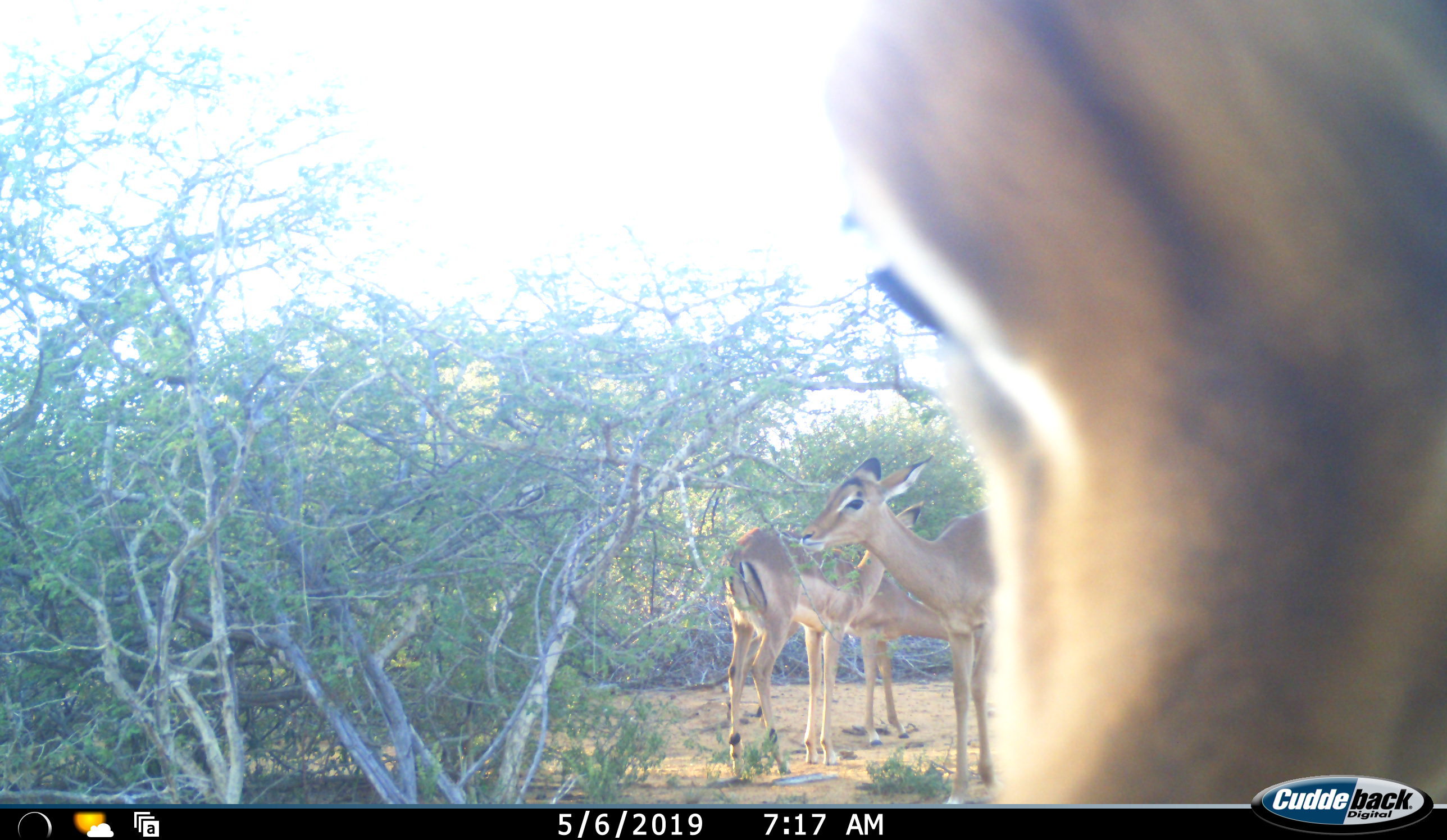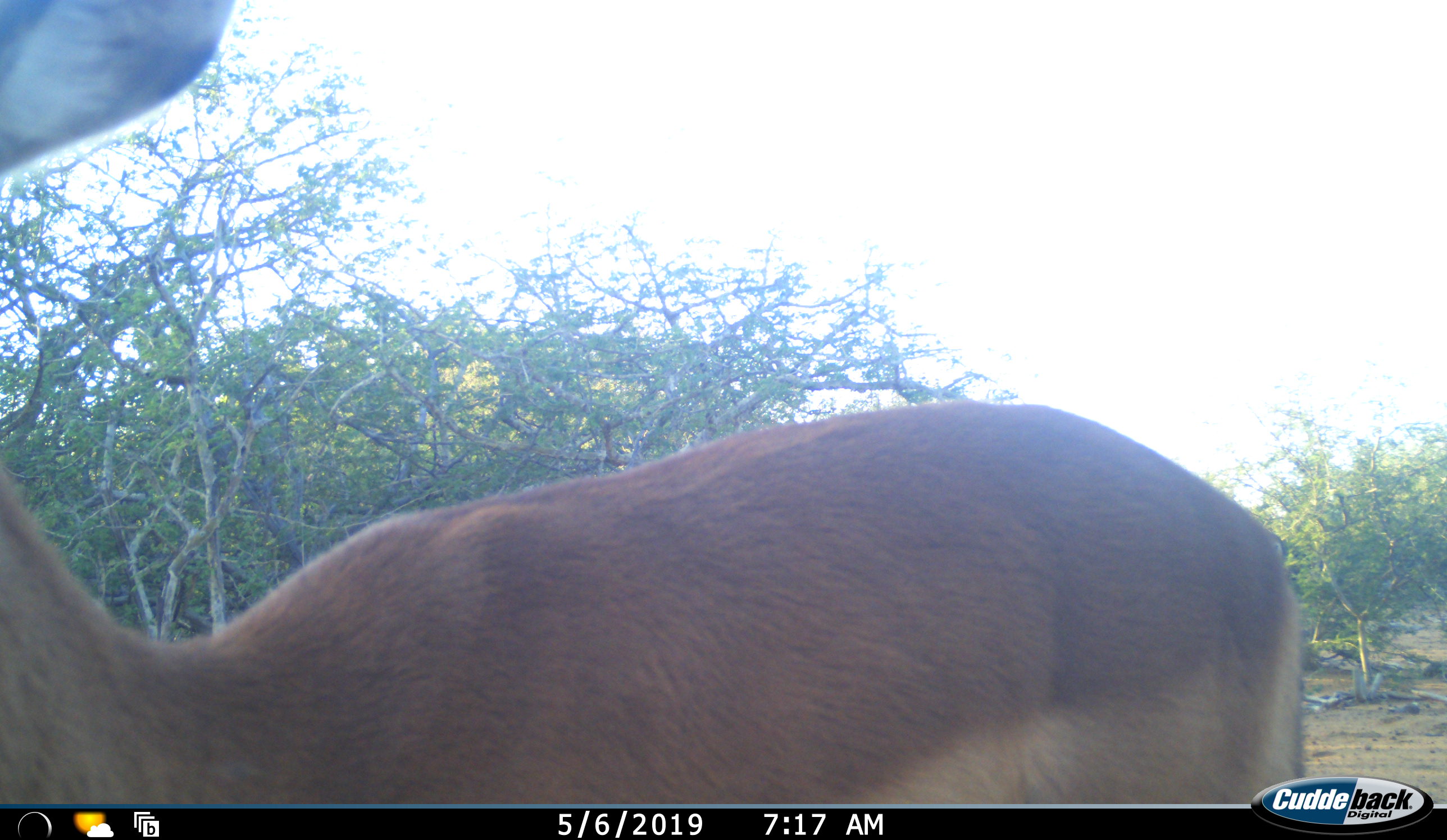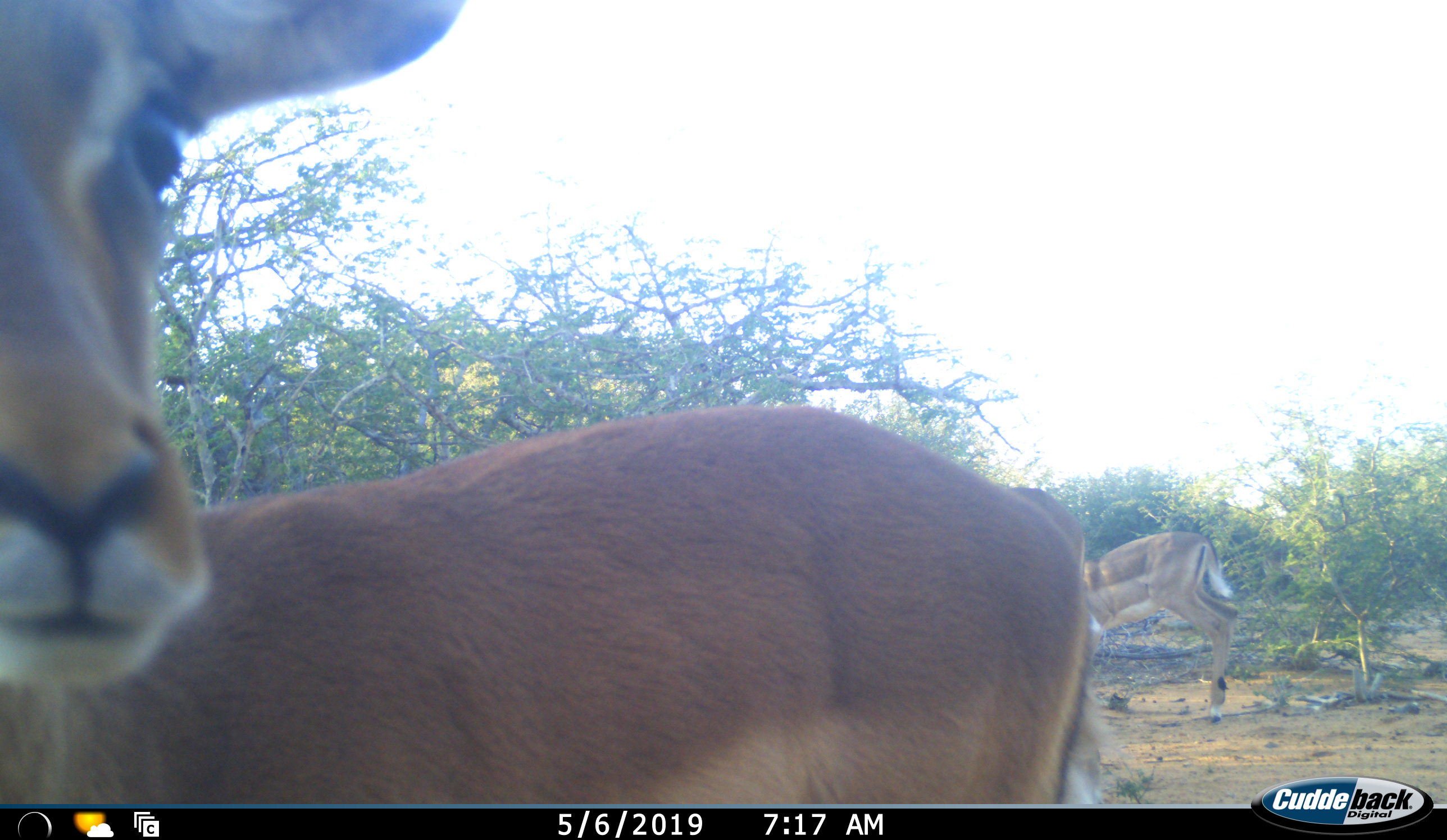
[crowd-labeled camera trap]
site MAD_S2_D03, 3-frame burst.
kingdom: Animalia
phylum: Chordata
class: Mammalia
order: Artiodactyla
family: Bovidae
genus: Aepyceros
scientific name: Aepyceros melampus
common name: impala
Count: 4.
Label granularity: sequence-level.